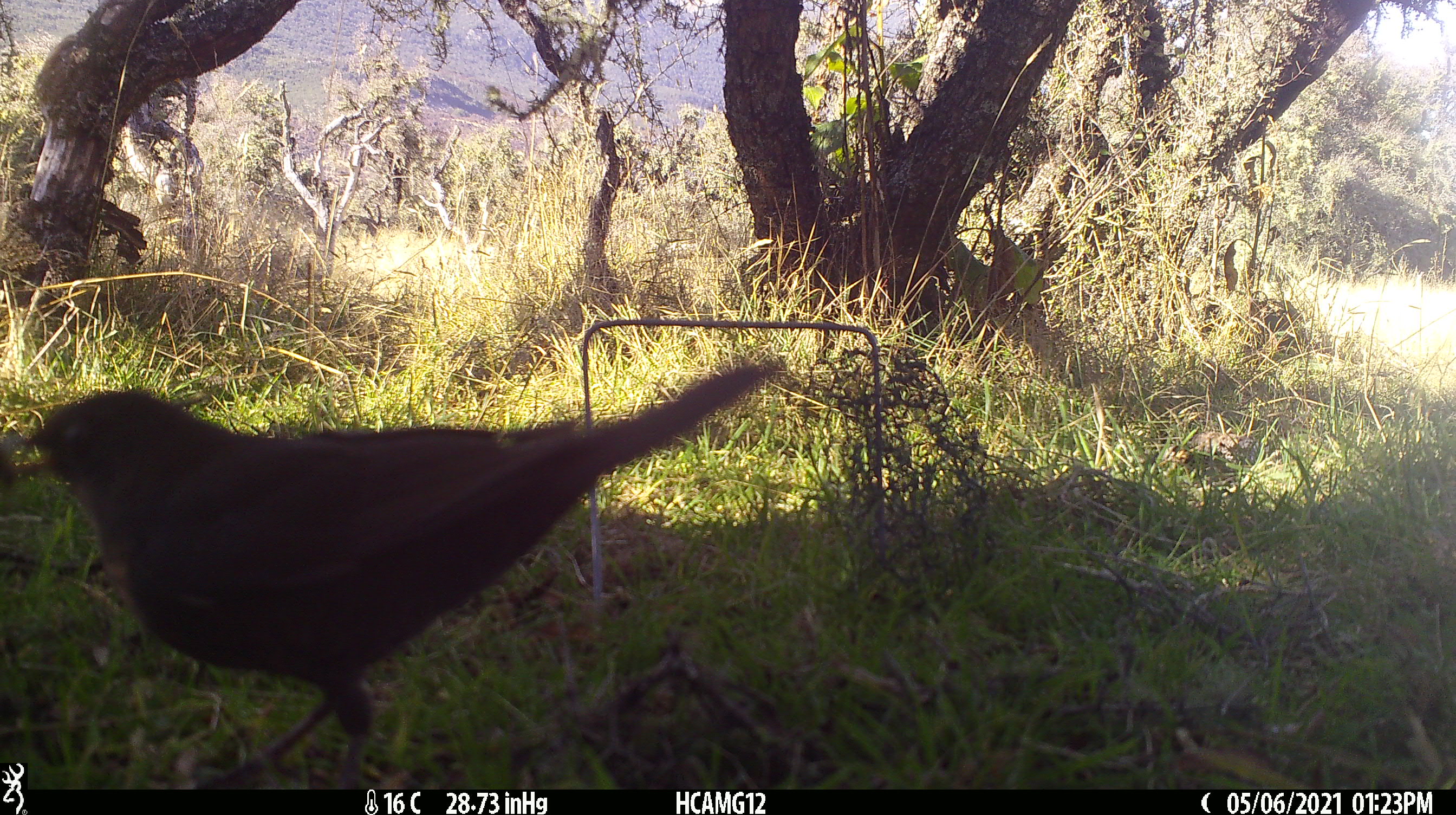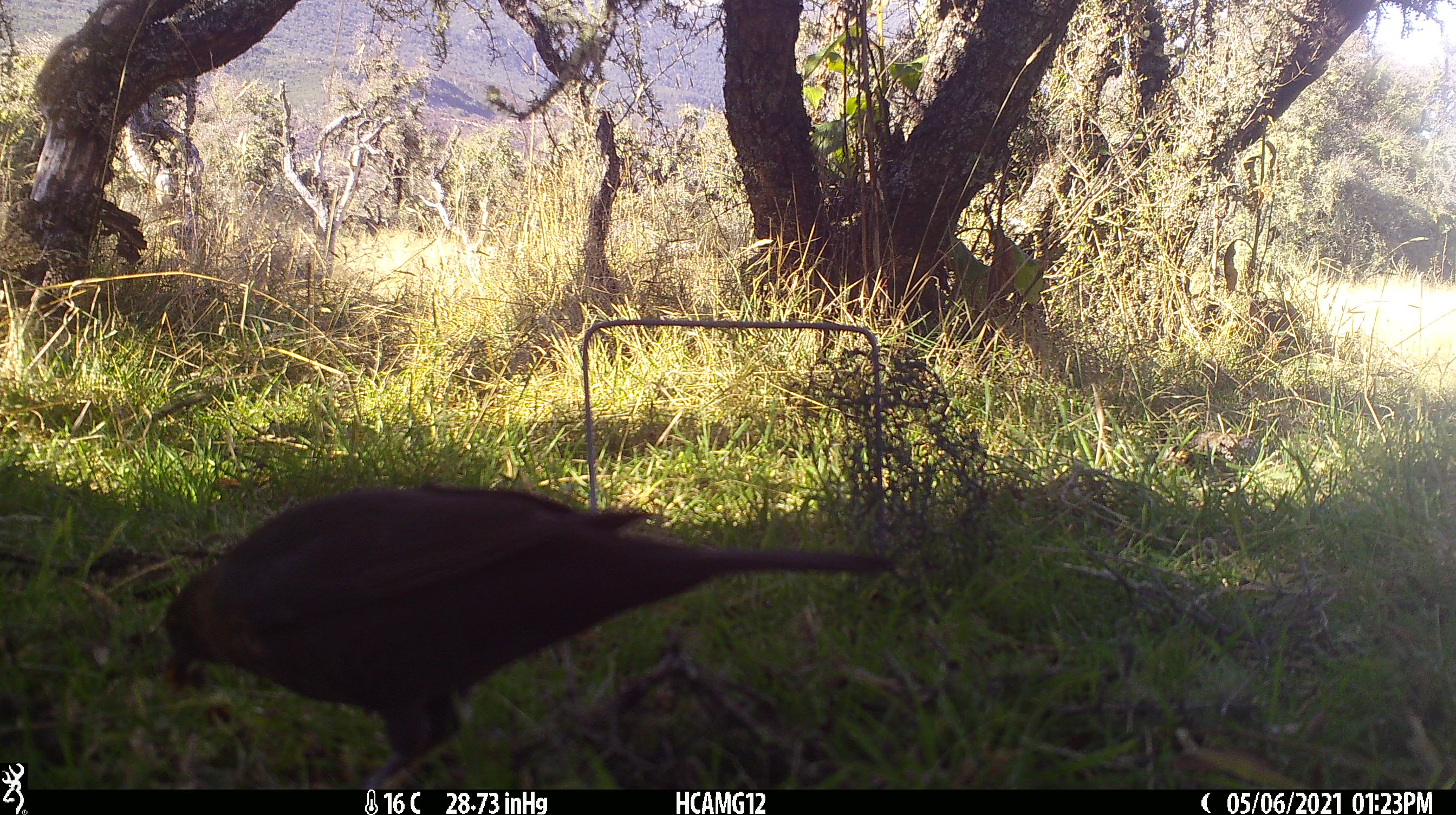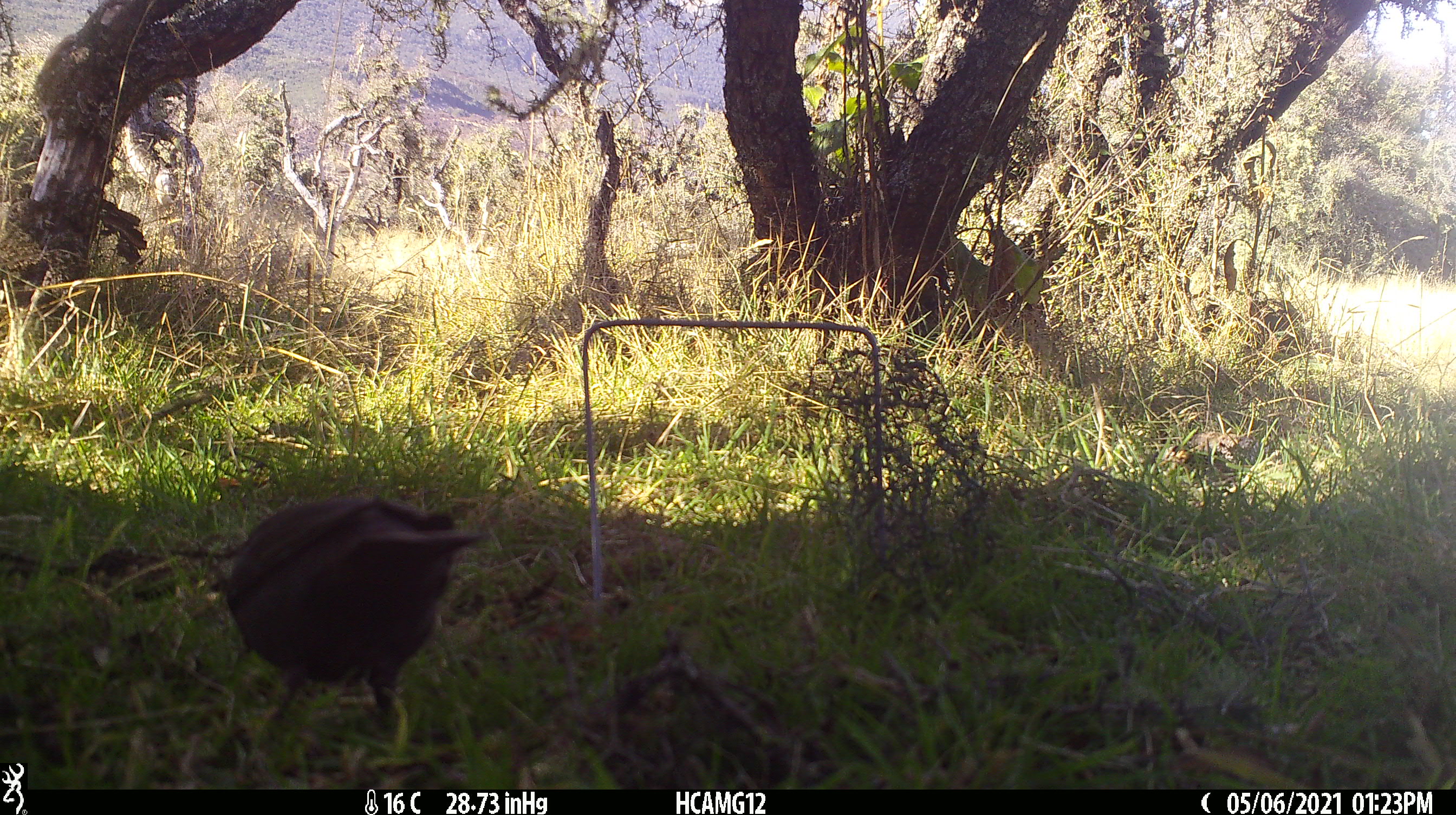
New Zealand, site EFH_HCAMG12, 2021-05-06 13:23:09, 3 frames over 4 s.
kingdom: Animalia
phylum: Chordata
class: Aves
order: Passeriformes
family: Turdidae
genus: Turdus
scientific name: Turdus merula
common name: eurasian blackbird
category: blackbird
Blackbird (eurasian blackbird) (Turdus merula).